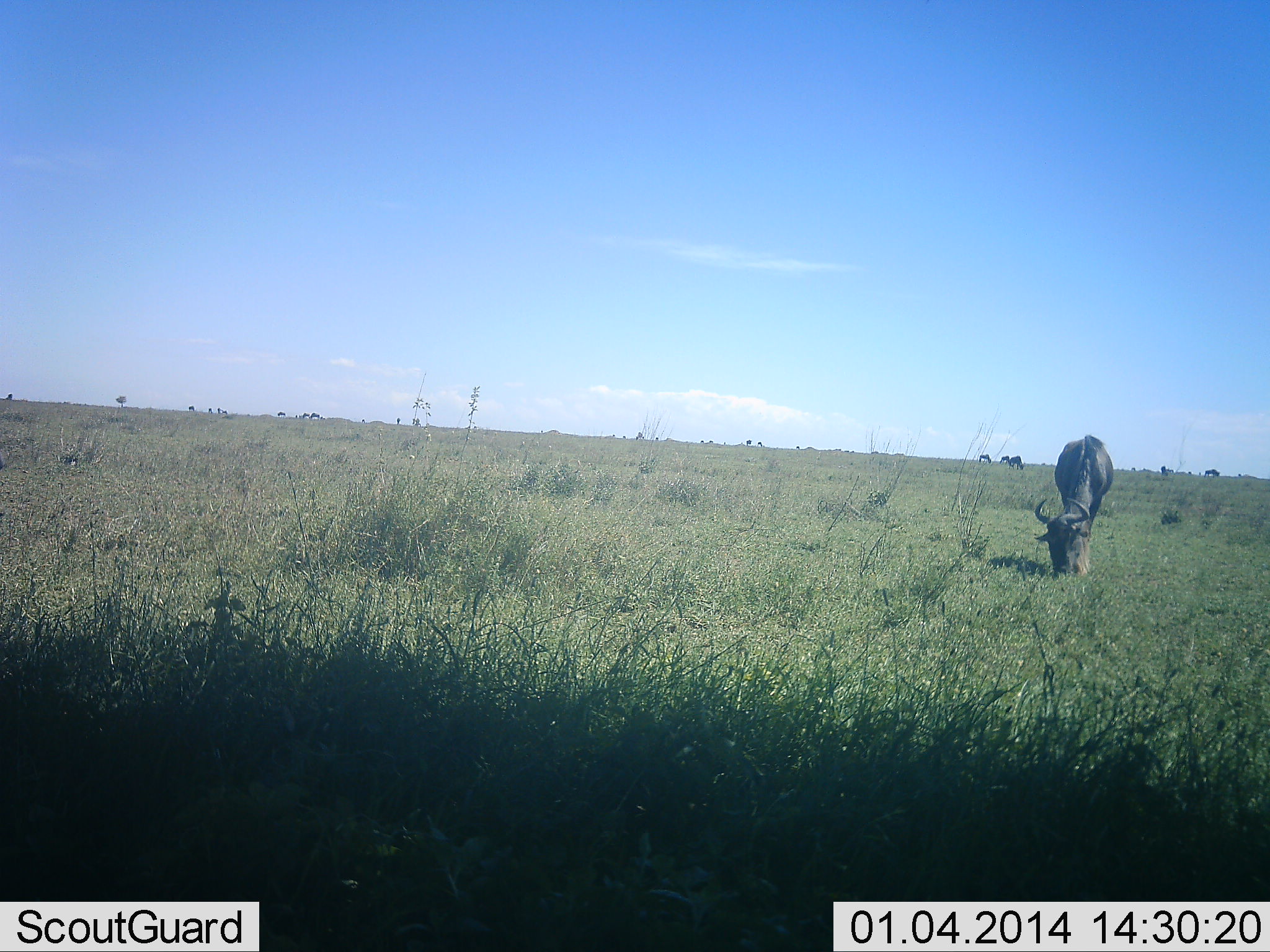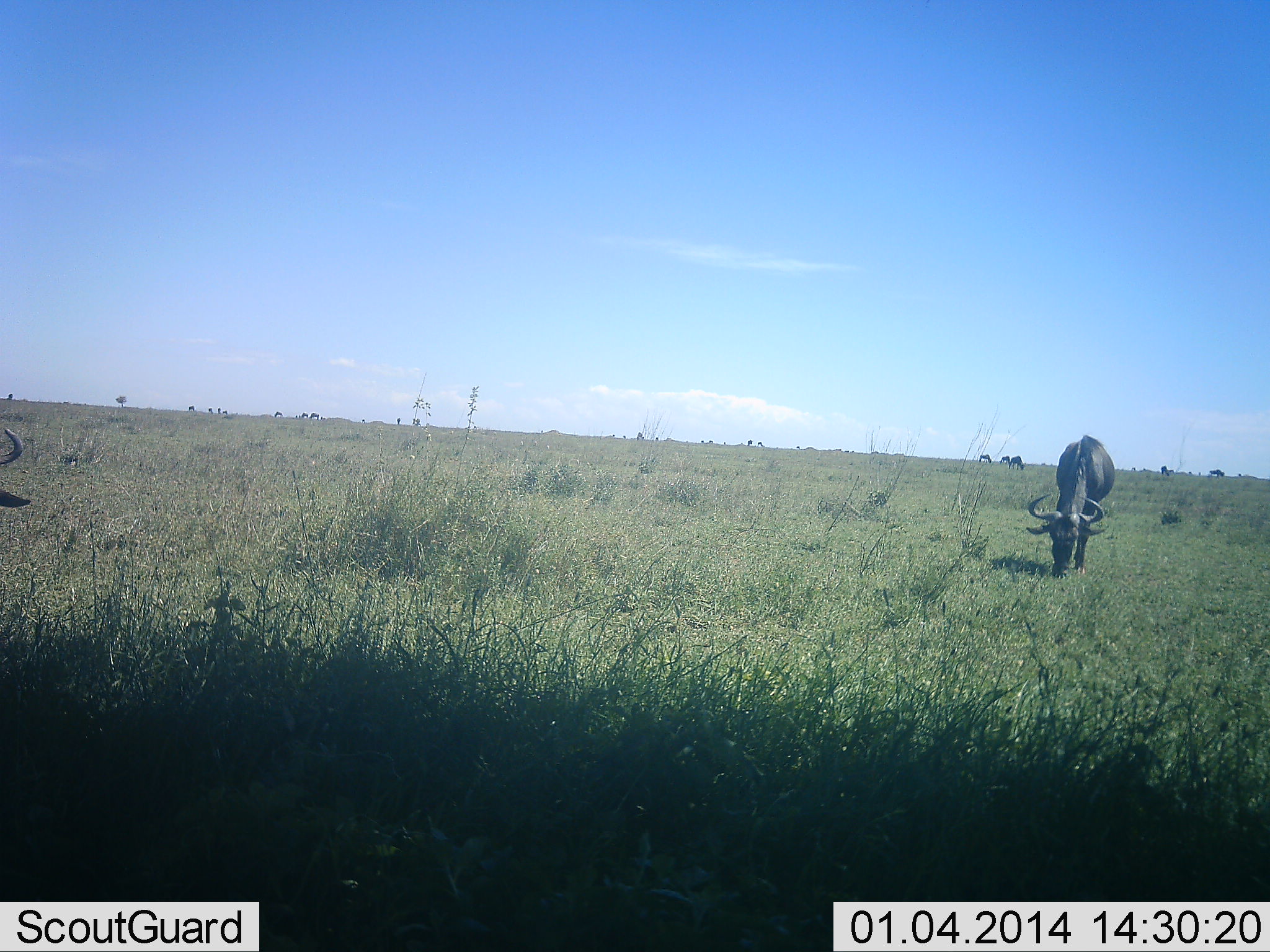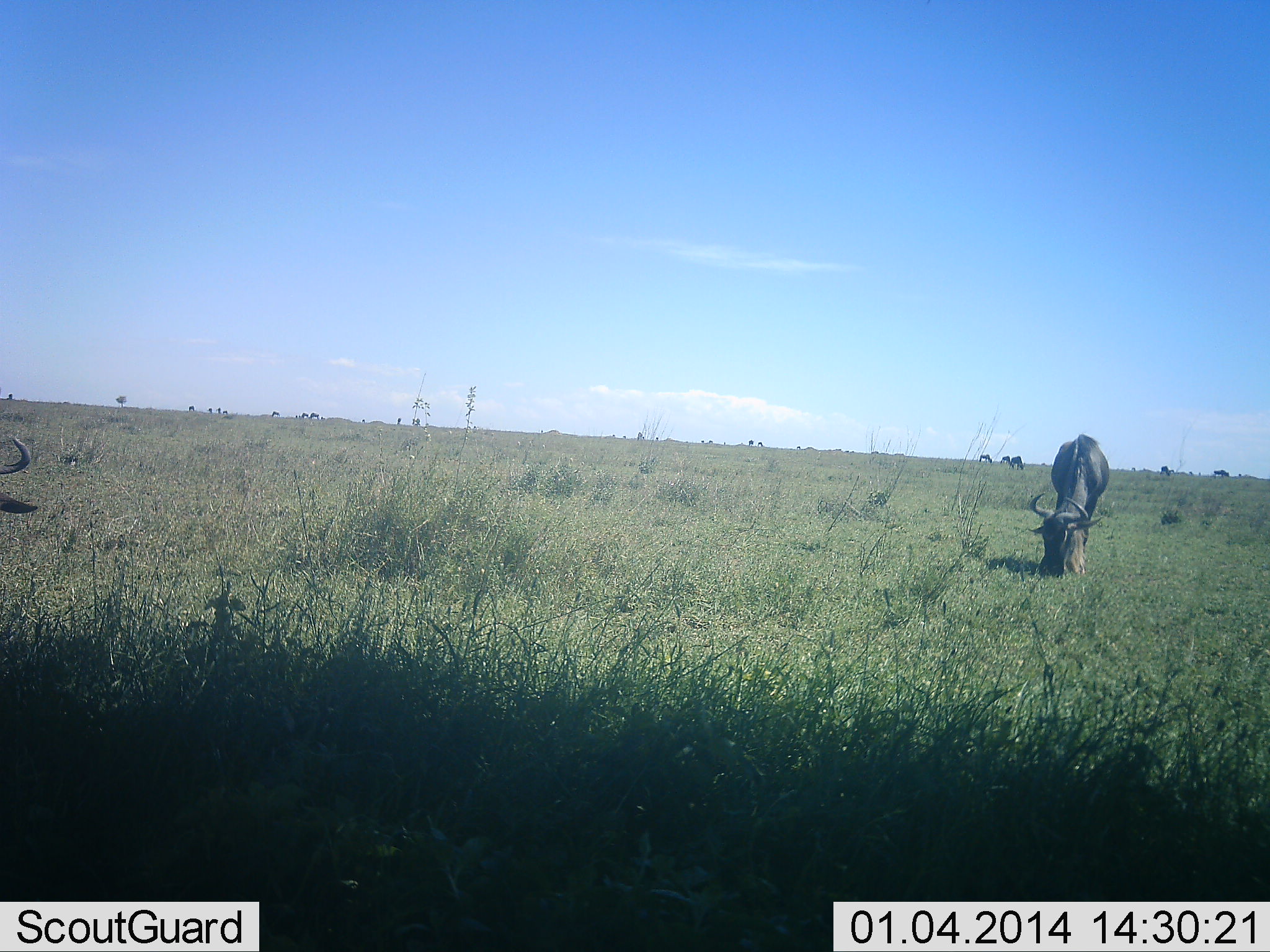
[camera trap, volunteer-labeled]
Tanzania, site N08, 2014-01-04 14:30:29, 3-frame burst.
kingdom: Animalia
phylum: Chordata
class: Mammalia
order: Artiodactyla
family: Bovidae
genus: Connochaetes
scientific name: Connochaetes taurinus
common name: blue wildebeest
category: wildebeest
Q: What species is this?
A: Wildebeest (blue wildebeest) (Connochaetes taurinus).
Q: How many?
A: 7.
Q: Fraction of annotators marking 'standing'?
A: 20%.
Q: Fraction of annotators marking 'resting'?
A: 0%.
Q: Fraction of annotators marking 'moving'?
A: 20%.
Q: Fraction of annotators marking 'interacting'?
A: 0%.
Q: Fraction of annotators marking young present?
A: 0%.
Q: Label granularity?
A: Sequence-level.